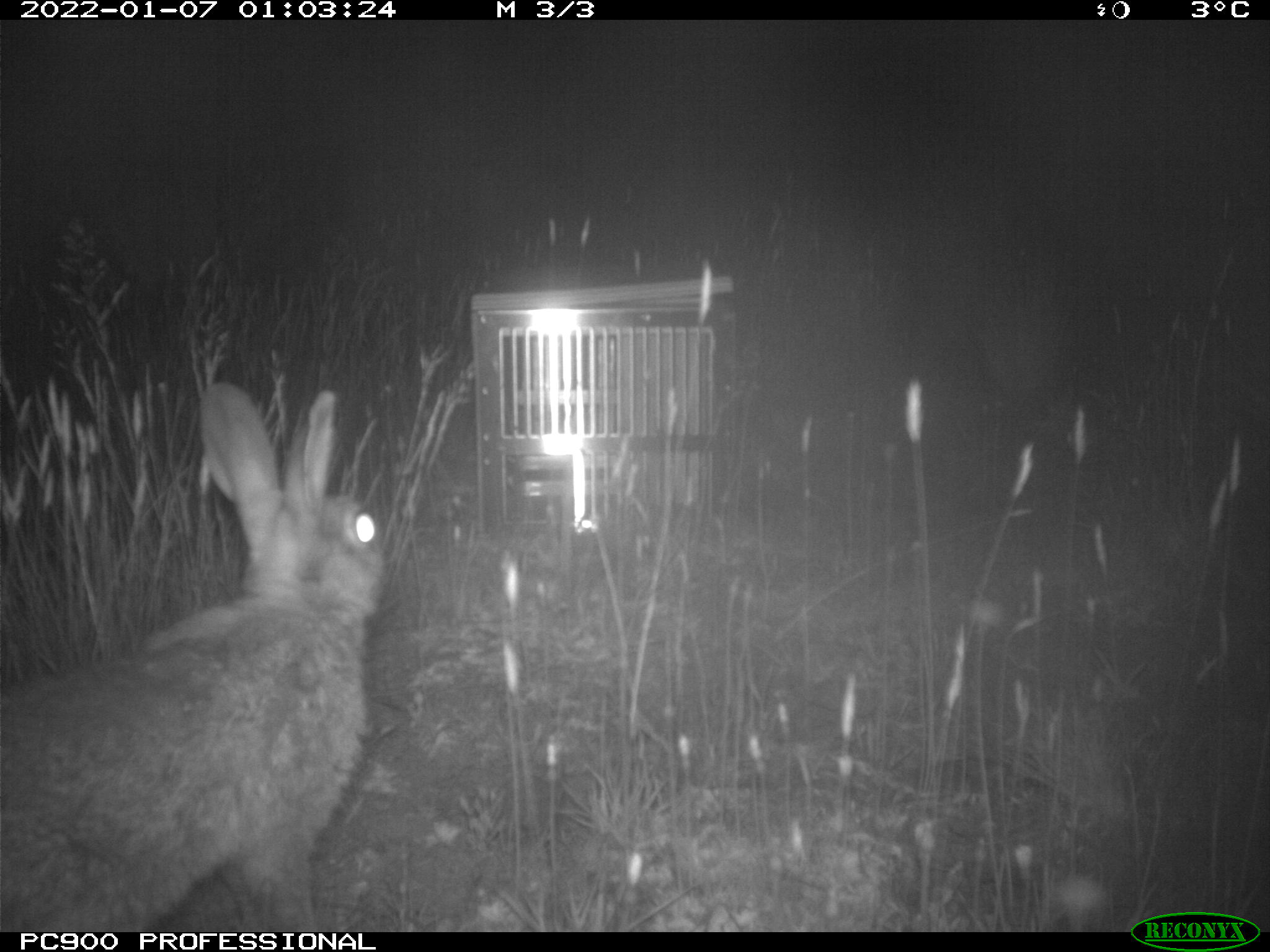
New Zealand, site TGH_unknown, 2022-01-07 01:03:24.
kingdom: Animalia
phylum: Chordata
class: Mammalia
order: Lagomorpha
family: Leporidae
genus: Oryctolagus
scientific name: Oryctolagus cuniculus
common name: european rabbit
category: rabbit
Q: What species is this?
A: Rabbit (european rabbit) (Oryctolagus cuniculus).